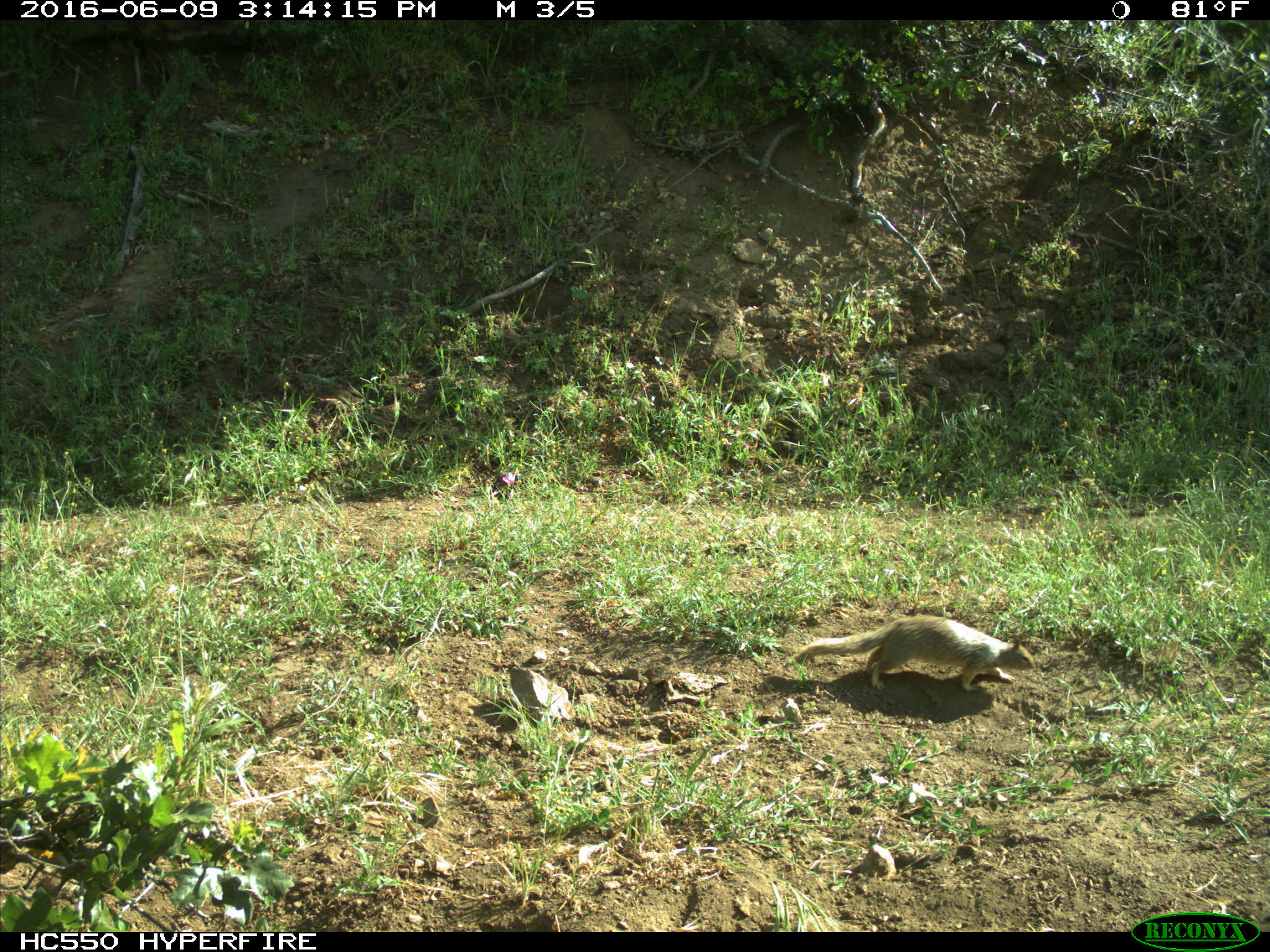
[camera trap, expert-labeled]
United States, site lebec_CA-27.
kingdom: Animalia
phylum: Chordata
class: Mammalia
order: Rodentia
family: Sciuridae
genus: Otospermophilus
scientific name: Otospermophilus beecheyi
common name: california ground squirrel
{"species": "Otospermophilus beecheyi (california ground squirrel)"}